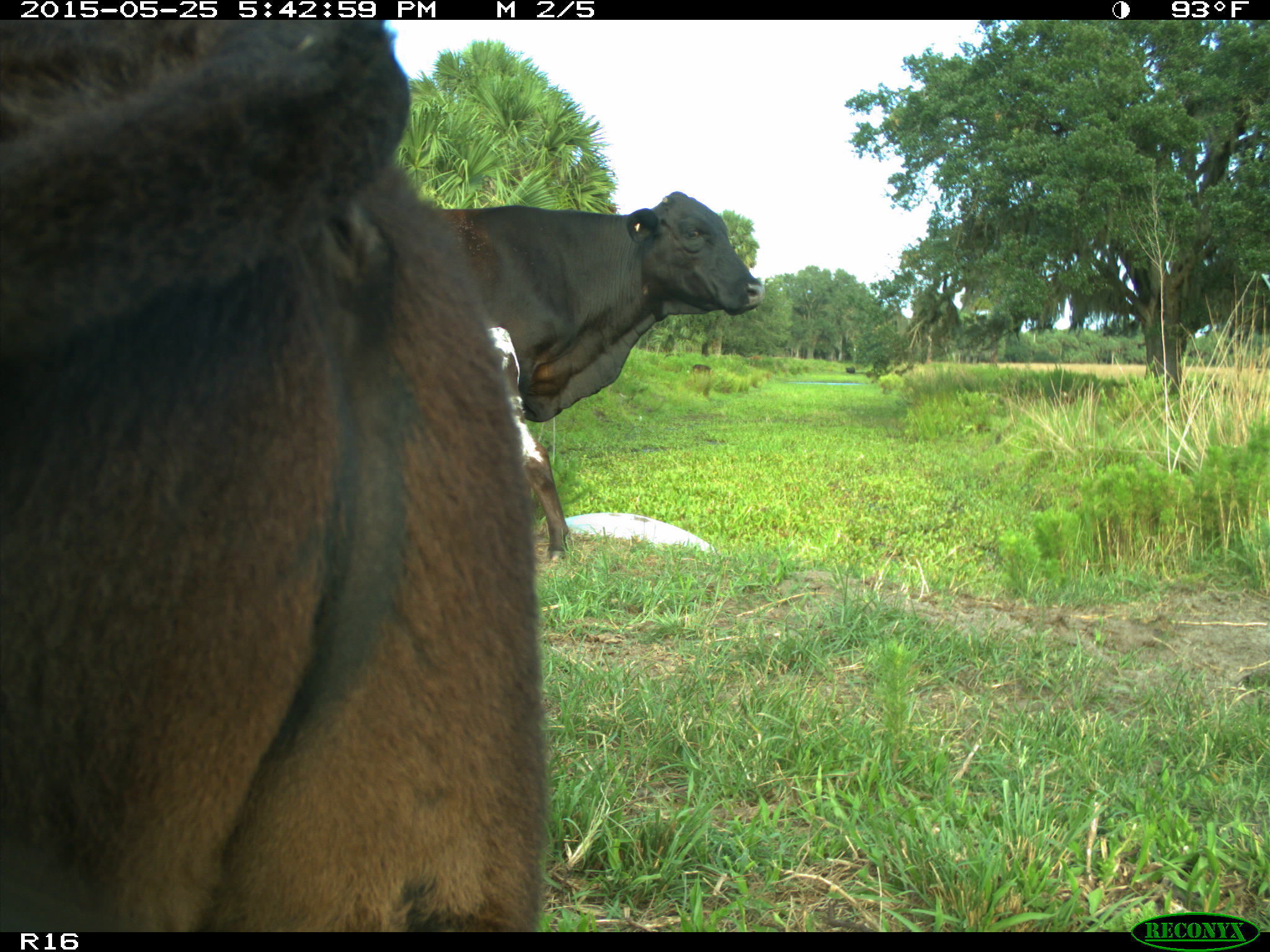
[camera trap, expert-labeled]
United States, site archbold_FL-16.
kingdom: Animalia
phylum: Chordata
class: Mammalia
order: Artiodactyla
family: Bovidae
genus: Bos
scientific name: Bos taurus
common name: domestic cow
Bos taurus (domestic cow).